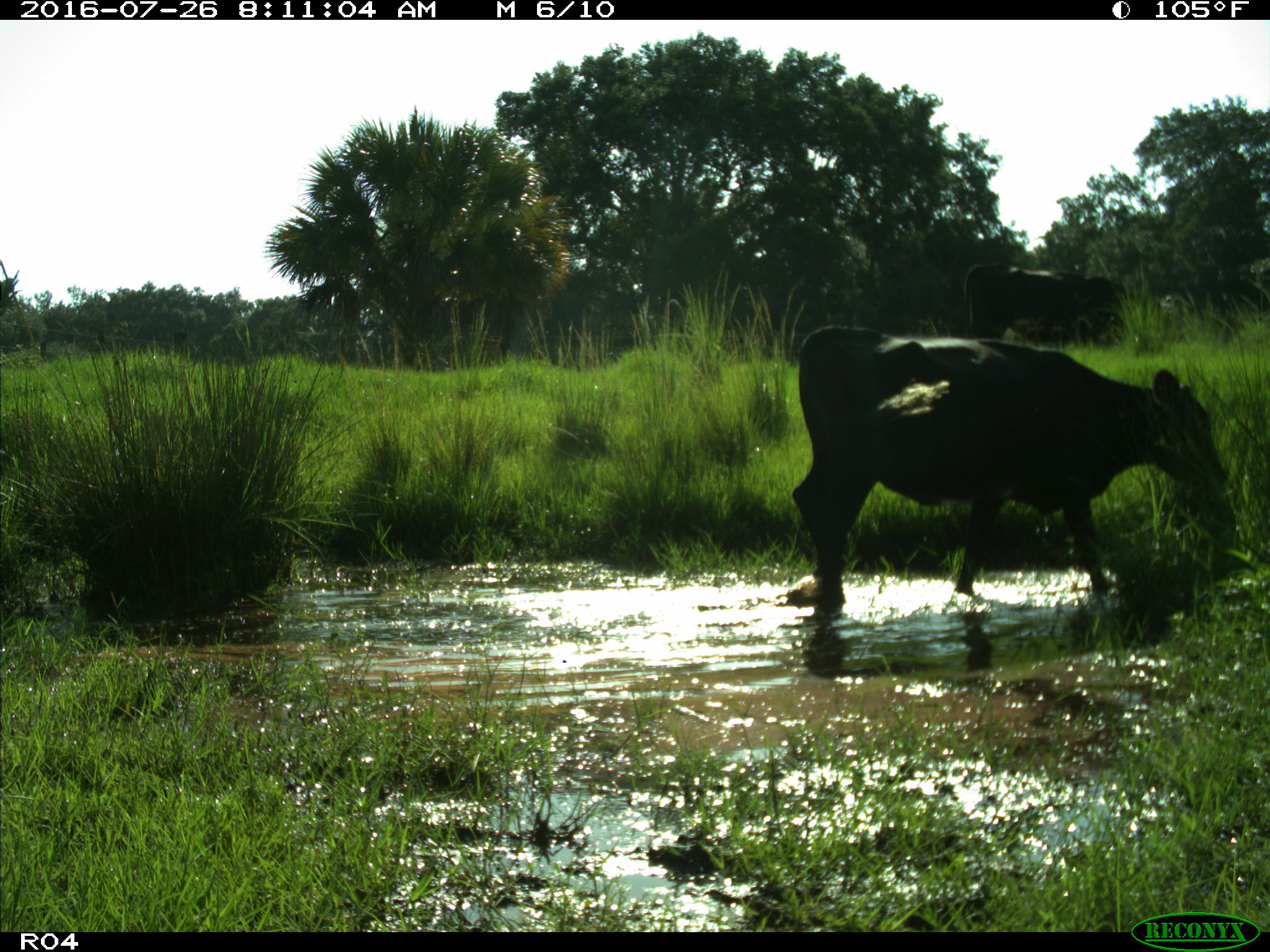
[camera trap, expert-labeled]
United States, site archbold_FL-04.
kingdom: Animalia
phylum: Chordata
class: Mammalia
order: Artiodactyla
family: Bovidae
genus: Bos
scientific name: Bos taurus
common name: domestic cow